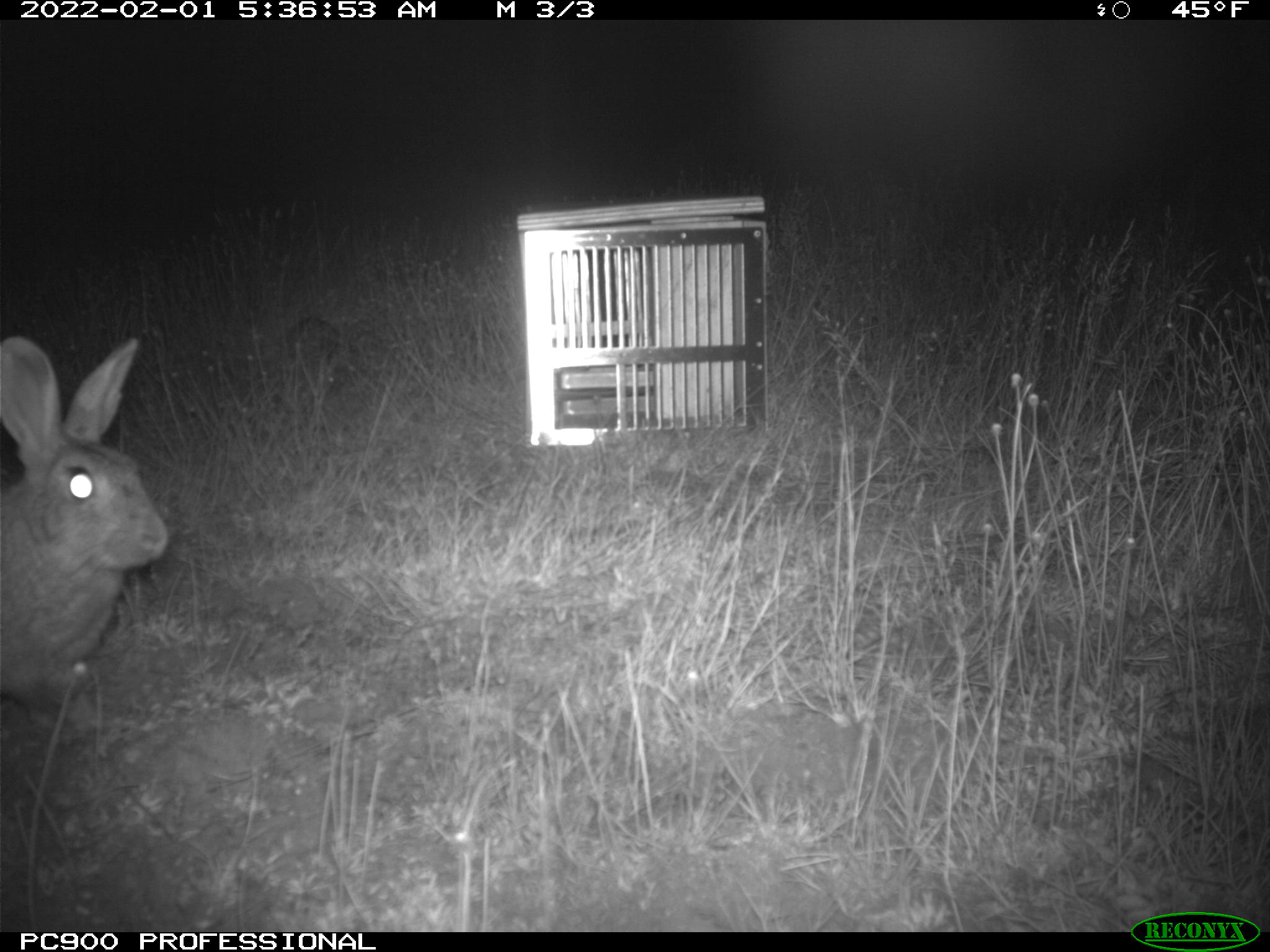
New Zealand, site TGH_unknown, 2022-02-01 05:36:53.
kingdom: Animalia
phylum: Chordata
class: Mammalia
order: Lagomorpha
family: Leporidae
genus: Oryctolagus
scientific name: Oryctolagus cuniculus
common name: european rabbit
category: rabbit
Rabbit (european rabbit) (Oryctolagus cuniculus).